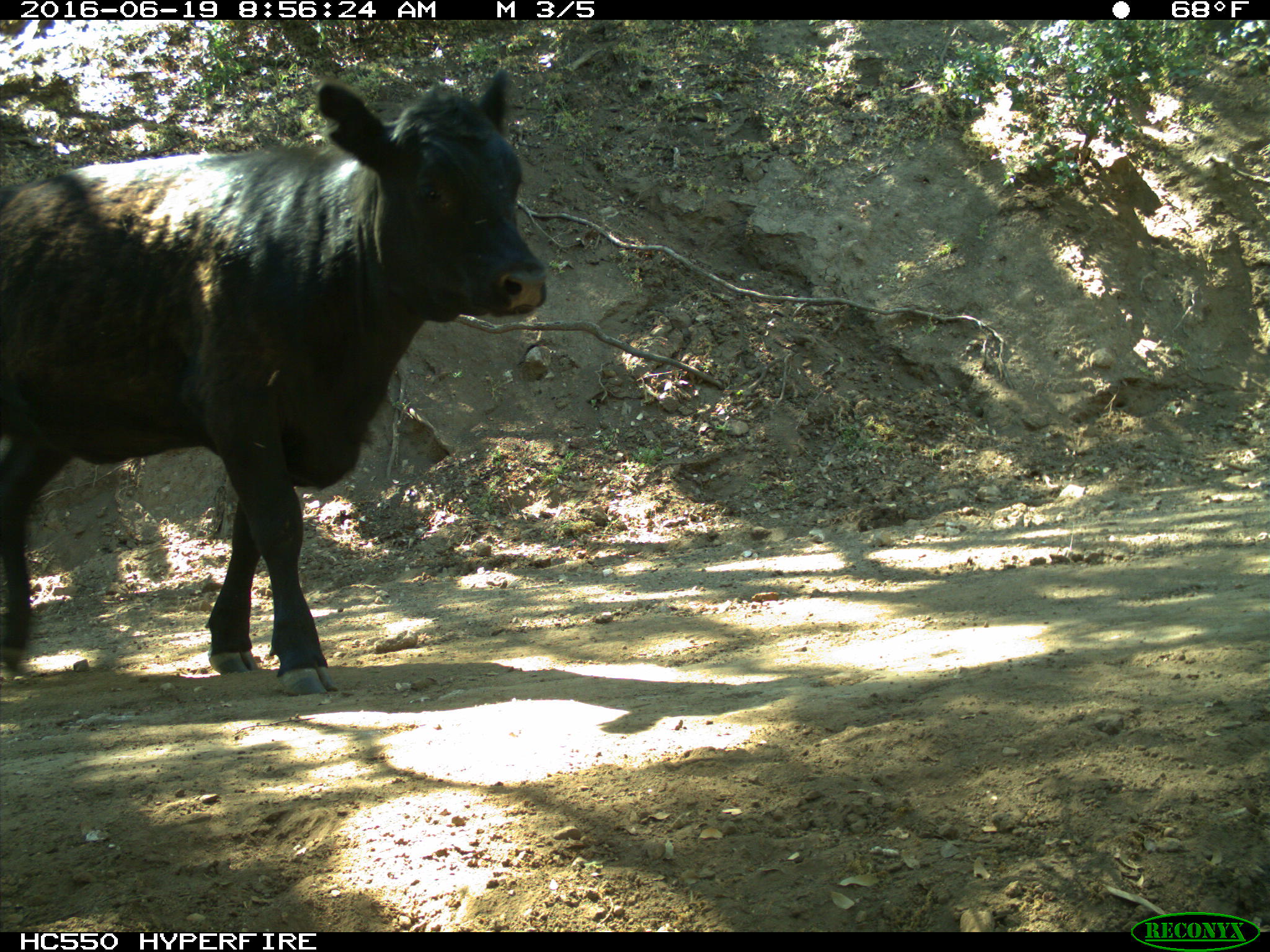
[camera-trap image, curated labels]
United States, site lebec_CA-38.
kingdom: Animalia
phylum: Chordata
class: Mammalia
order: Artiodactyla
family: Bovidae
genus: Bos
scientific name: Bos taurus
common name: domestic cow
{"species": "Bos taurus (domestic cow)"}